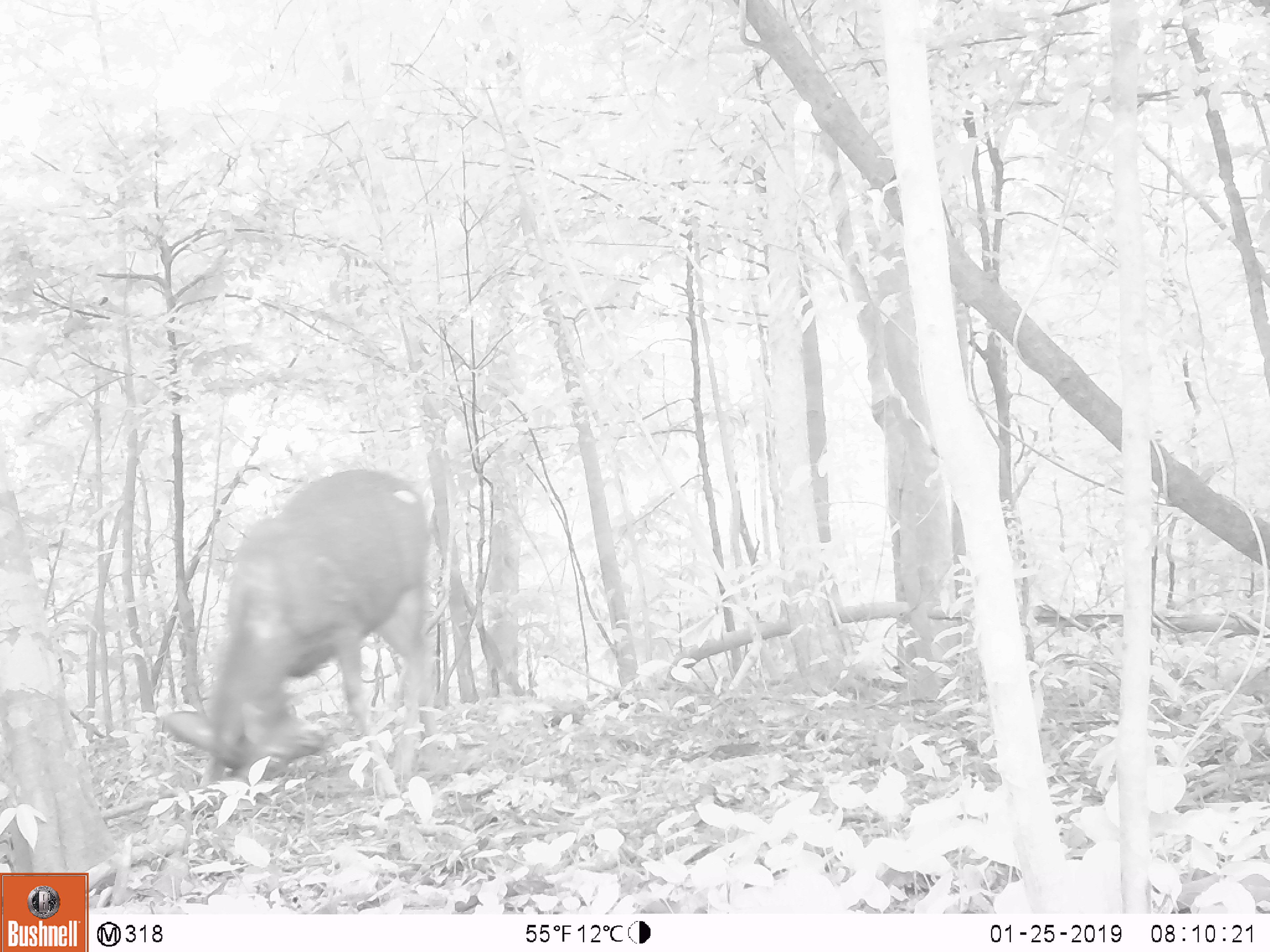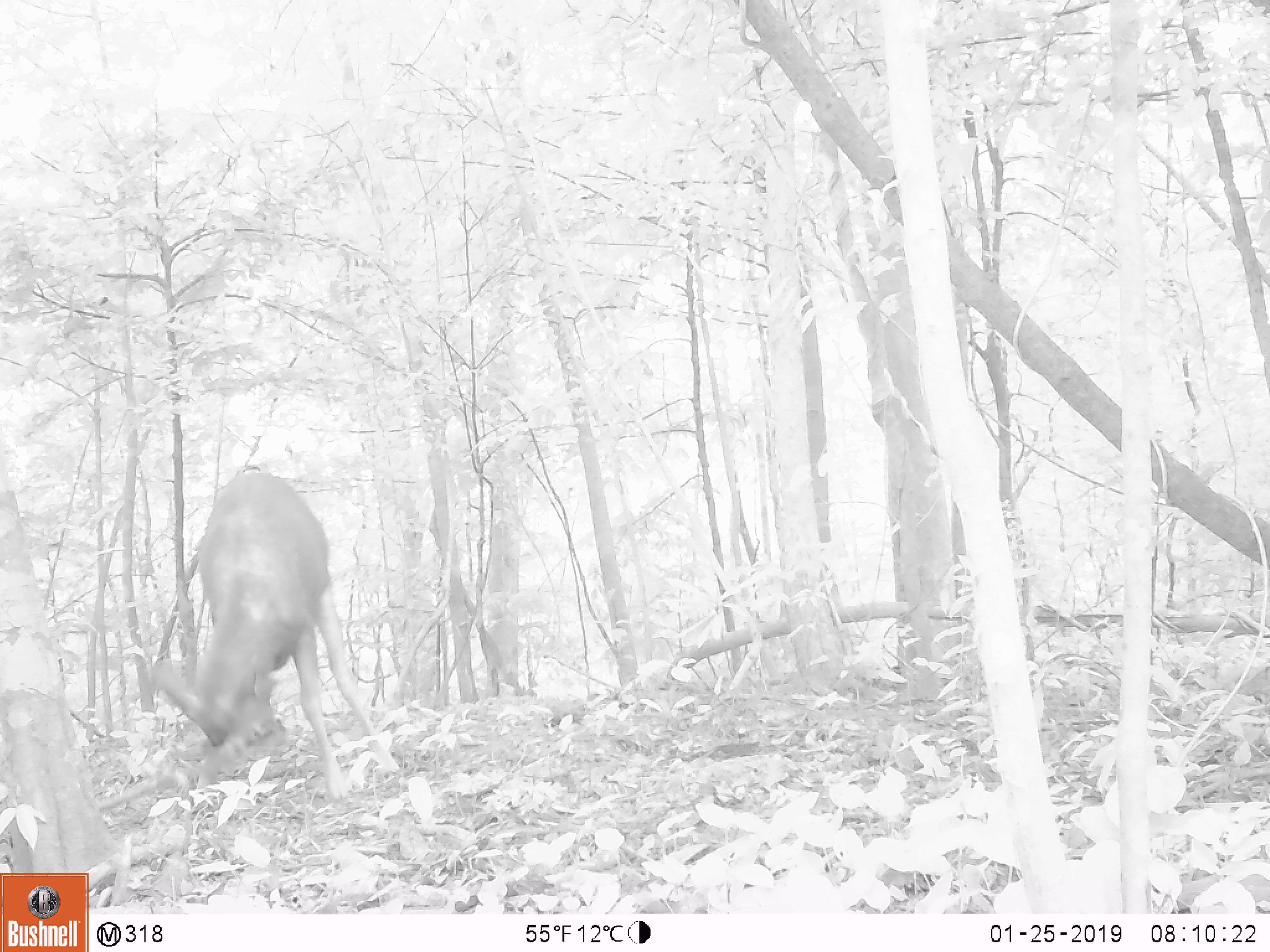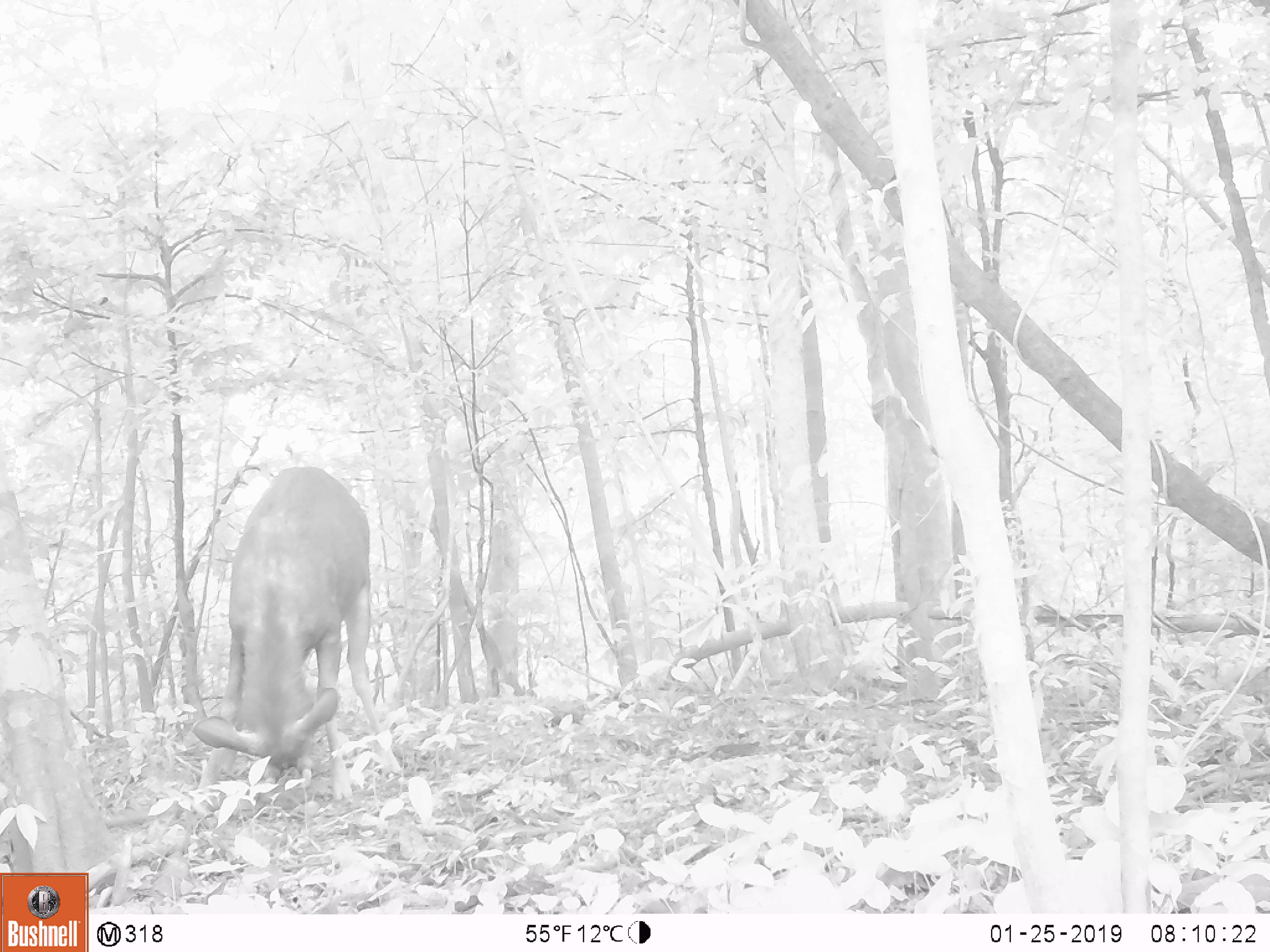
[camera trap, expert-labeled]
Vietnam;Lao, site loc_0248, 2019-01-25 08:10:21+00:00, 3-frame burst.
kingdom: Animalia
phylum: Chordata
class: Mammalia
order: Artiodactyla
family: Cervidae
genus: Rusa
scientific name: Rusa unicolor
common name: sambar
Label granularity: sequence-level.